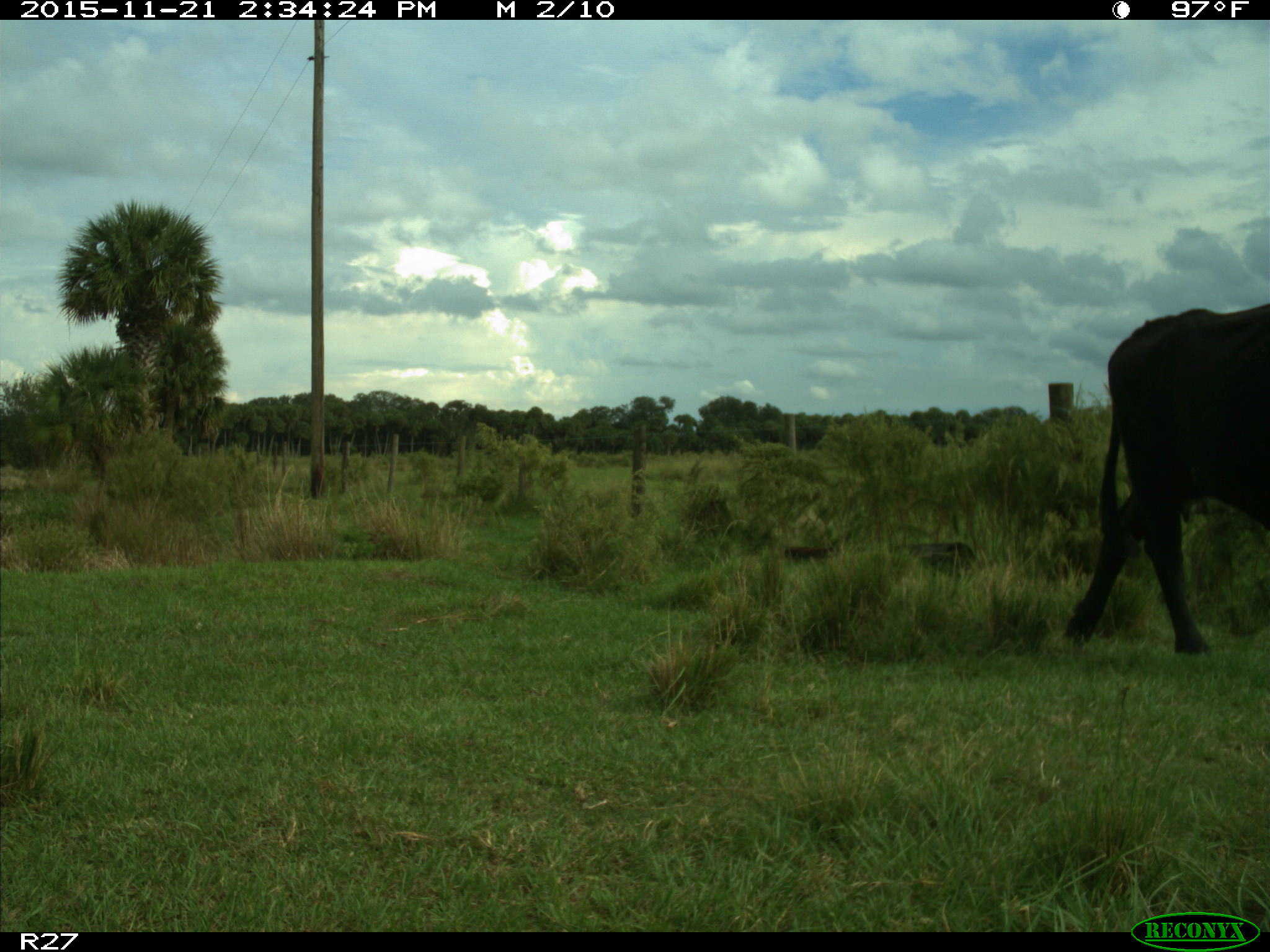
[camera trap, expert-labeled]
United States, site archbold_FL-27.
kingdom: Animalia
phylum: Chordata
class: Mammalia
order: Artiodactyla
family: Bovidae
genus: Bos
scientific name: Bos taurus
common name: domestic cow